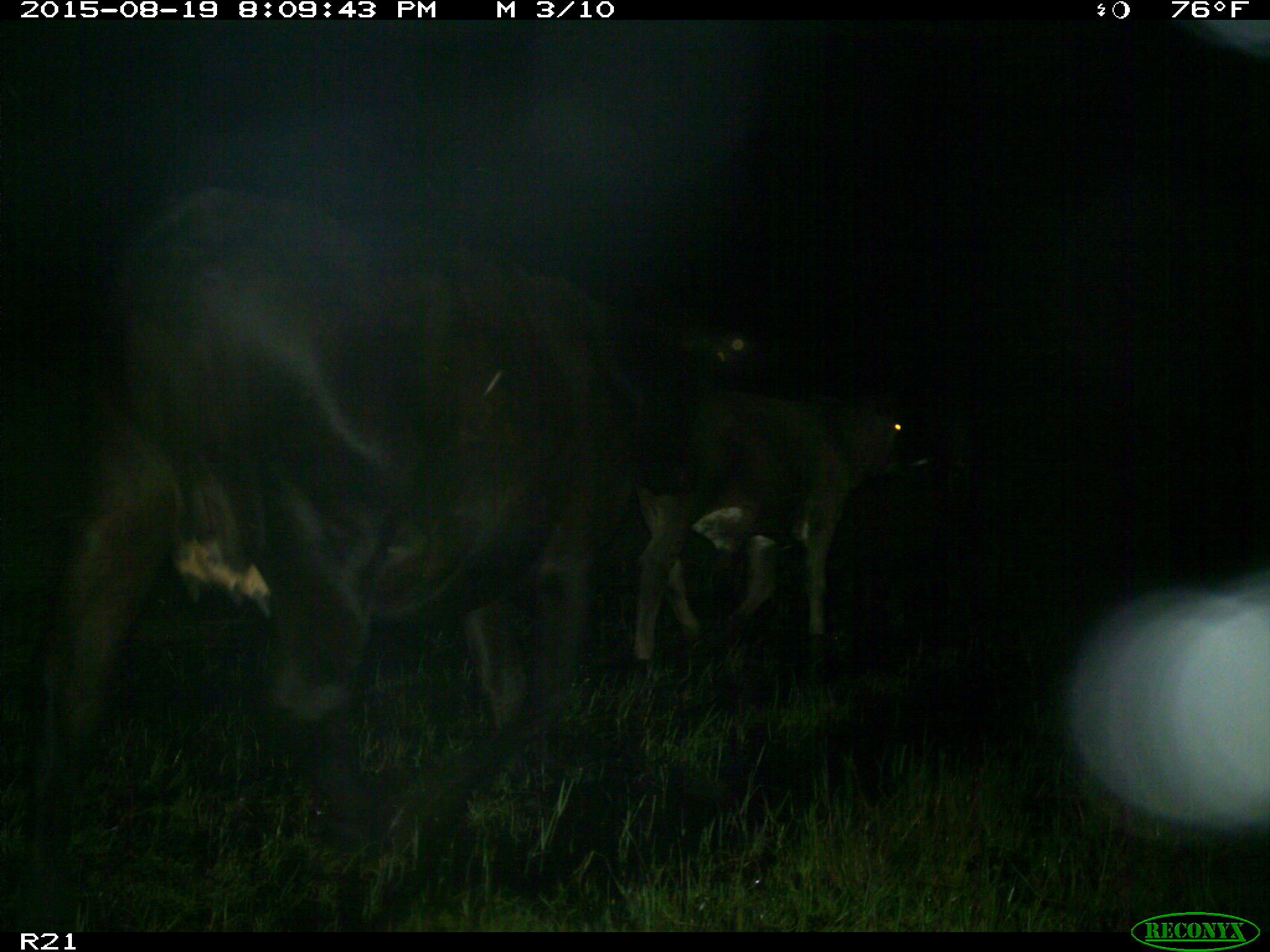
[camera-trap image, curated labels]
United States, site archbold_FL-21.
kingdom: Animalia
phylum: Chordata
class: Mammalia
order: Artiodactyla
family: Bovidae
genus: Bos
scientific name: Bos taurus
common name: domestic cow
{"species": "Bos taurus (domestic cow)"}